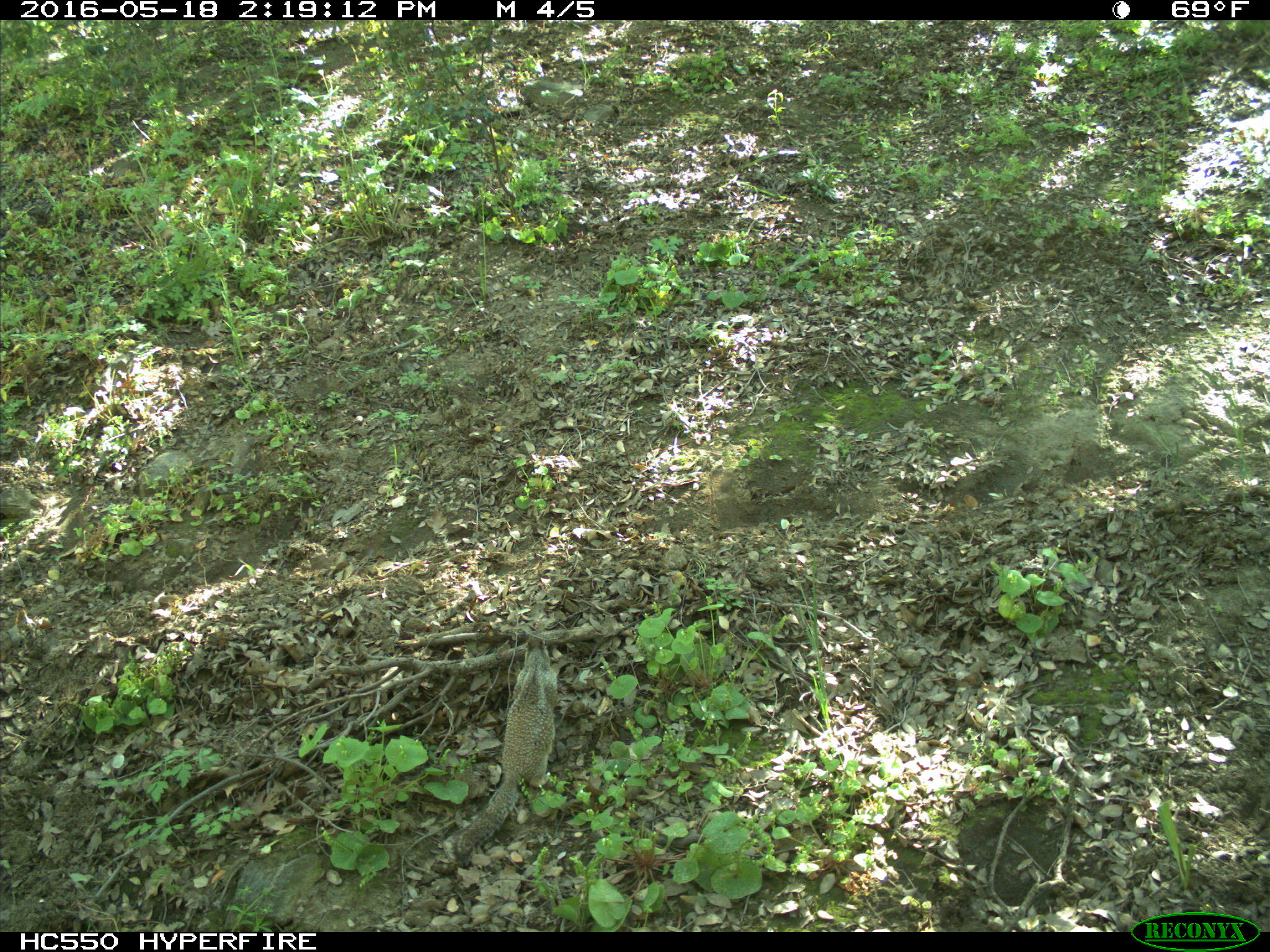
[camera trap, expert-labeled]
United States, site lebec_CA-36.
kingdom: Animalia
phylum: Chordata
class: Mammalia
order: Rodentia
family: Sciuridae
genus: Otospermophilus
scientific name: Otospermophilus beecheyi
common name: california ground squirrel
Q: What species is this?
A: Otospermophilus beecheyi (california ground squirrel).